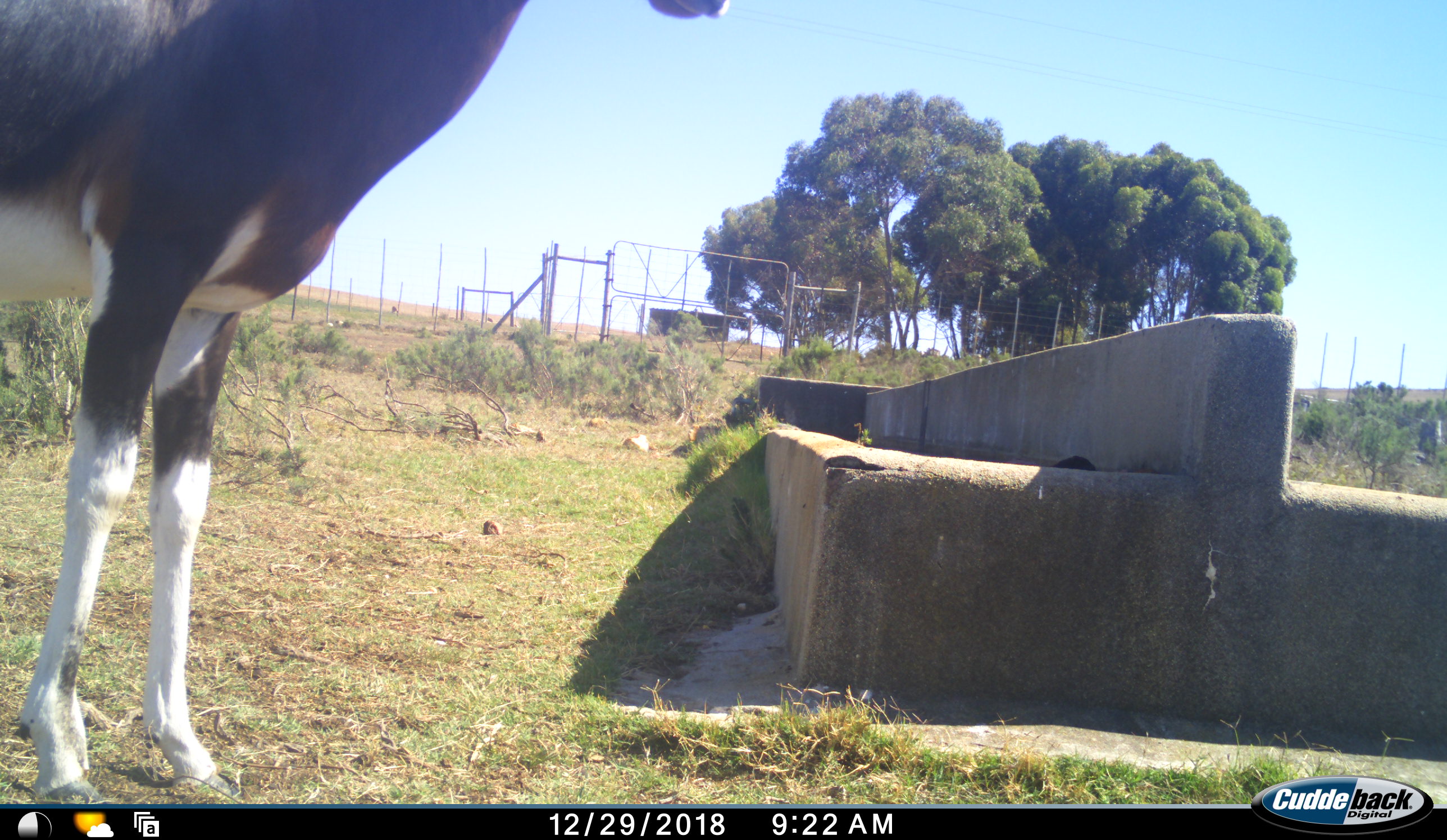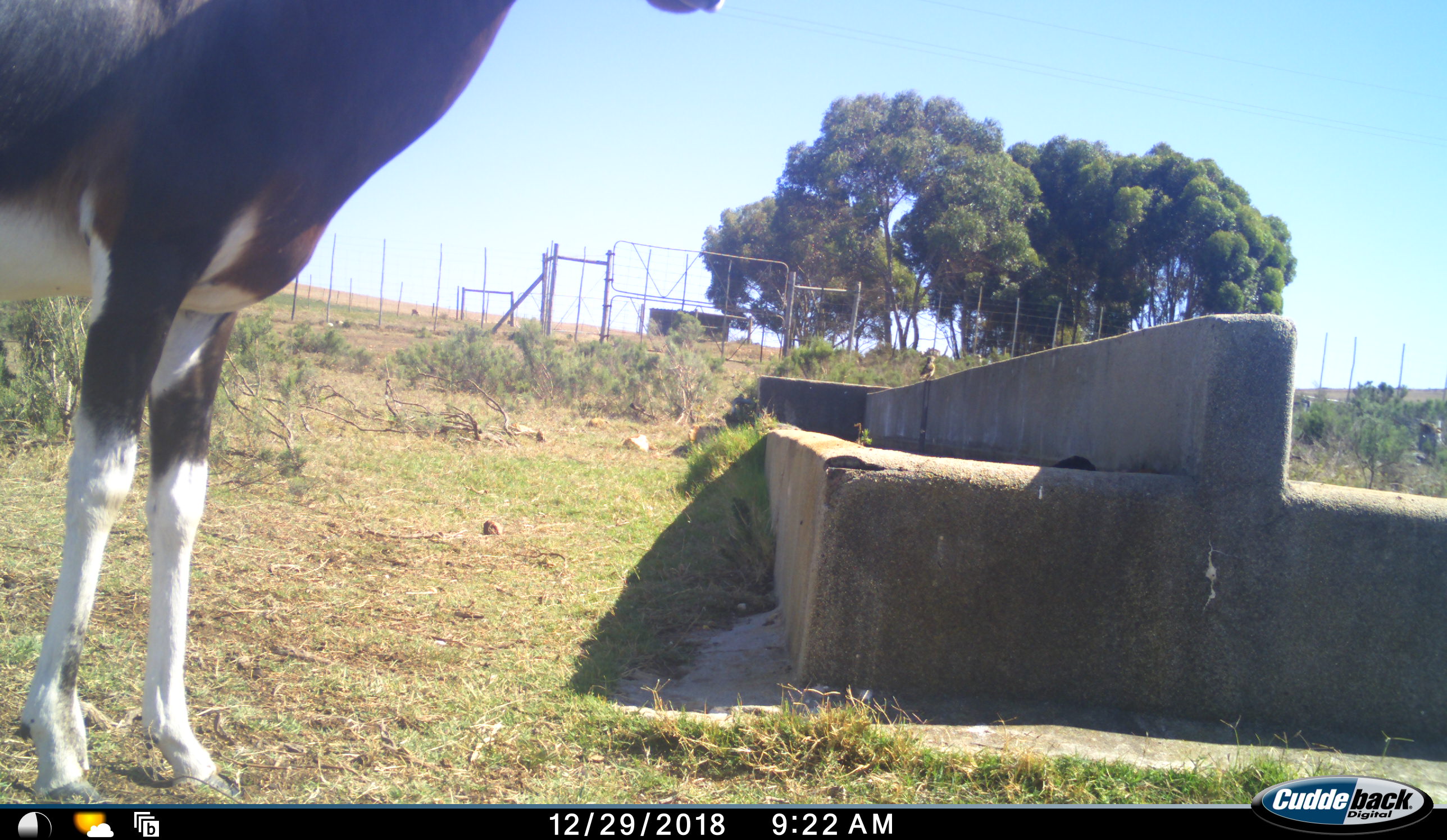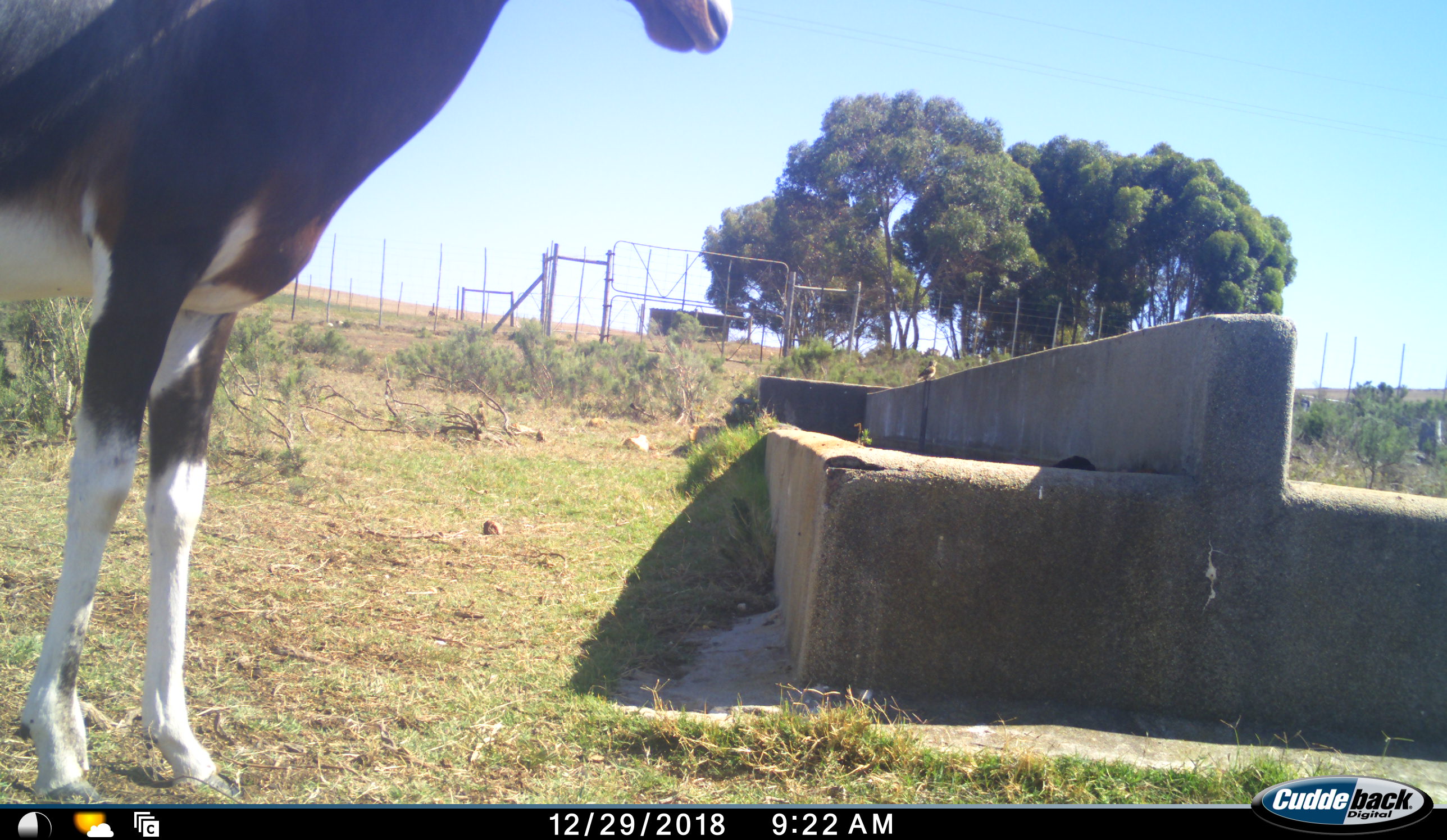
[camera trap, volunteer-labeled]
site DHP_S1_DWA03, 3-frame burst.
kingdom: Animalia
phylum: Chordata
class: Mammalia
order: Artiodactyla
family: Bovidae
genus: Damaliscus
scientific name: Damaliscus pygargus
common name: bontebok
Bontebok (Damaliscus pygargus), count 1. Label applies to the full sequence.